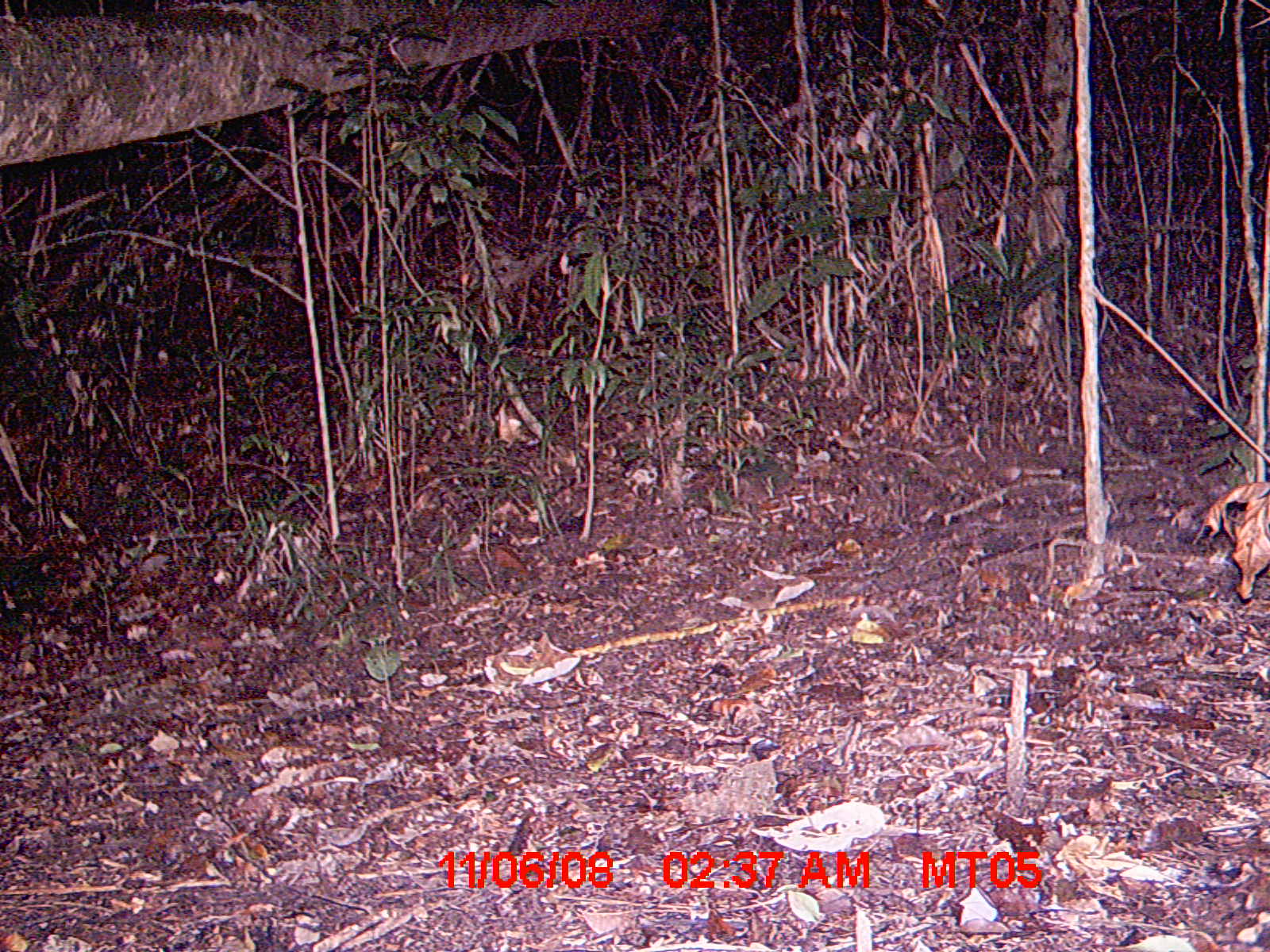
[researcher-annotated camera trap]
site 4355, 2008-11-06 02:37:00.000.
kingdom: Animalia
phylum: Chordata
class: Aves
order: Cuculiformes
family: Cuculidae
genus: Coua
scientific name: Coua serriana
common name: red-breasted coua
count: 1